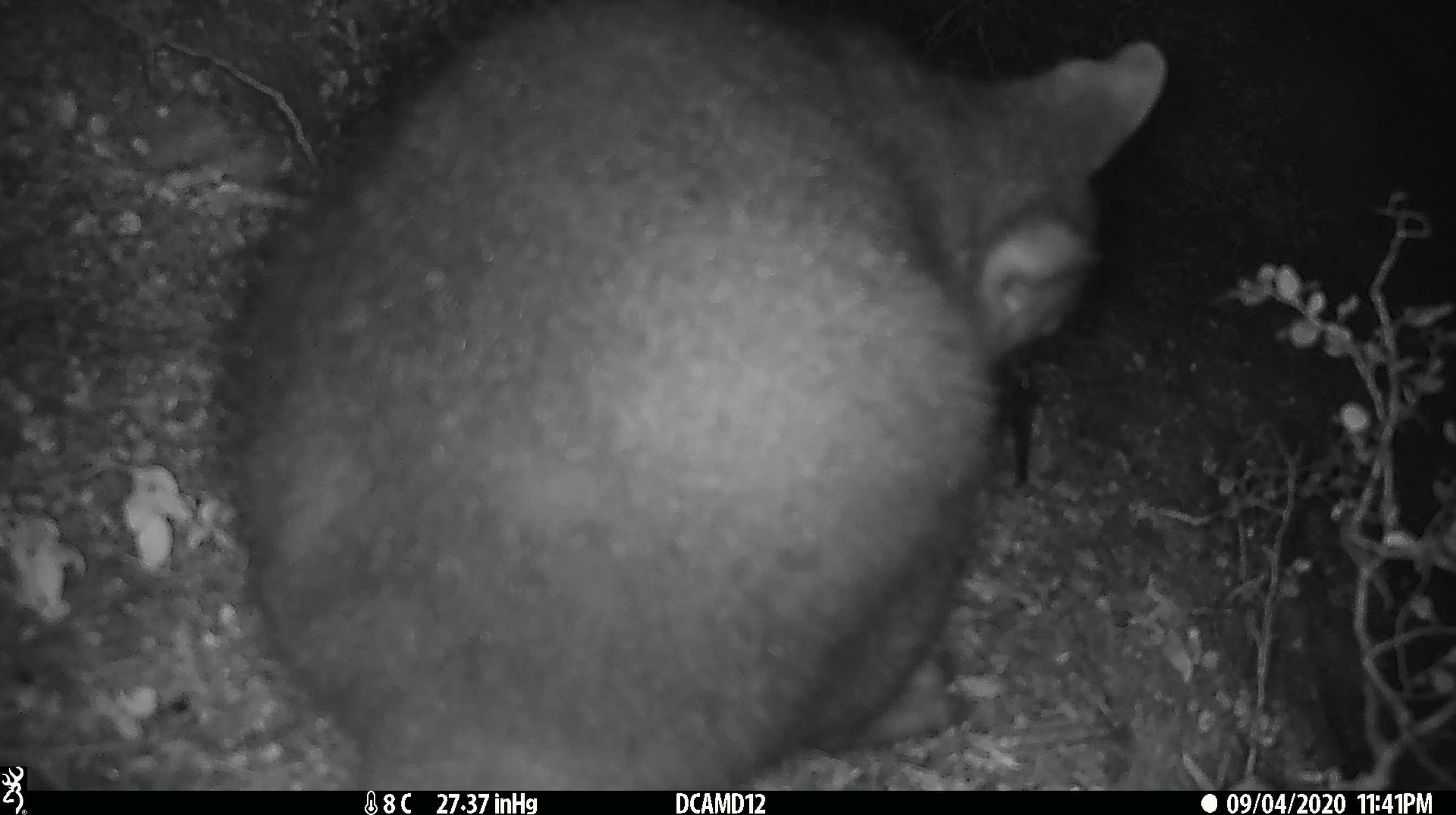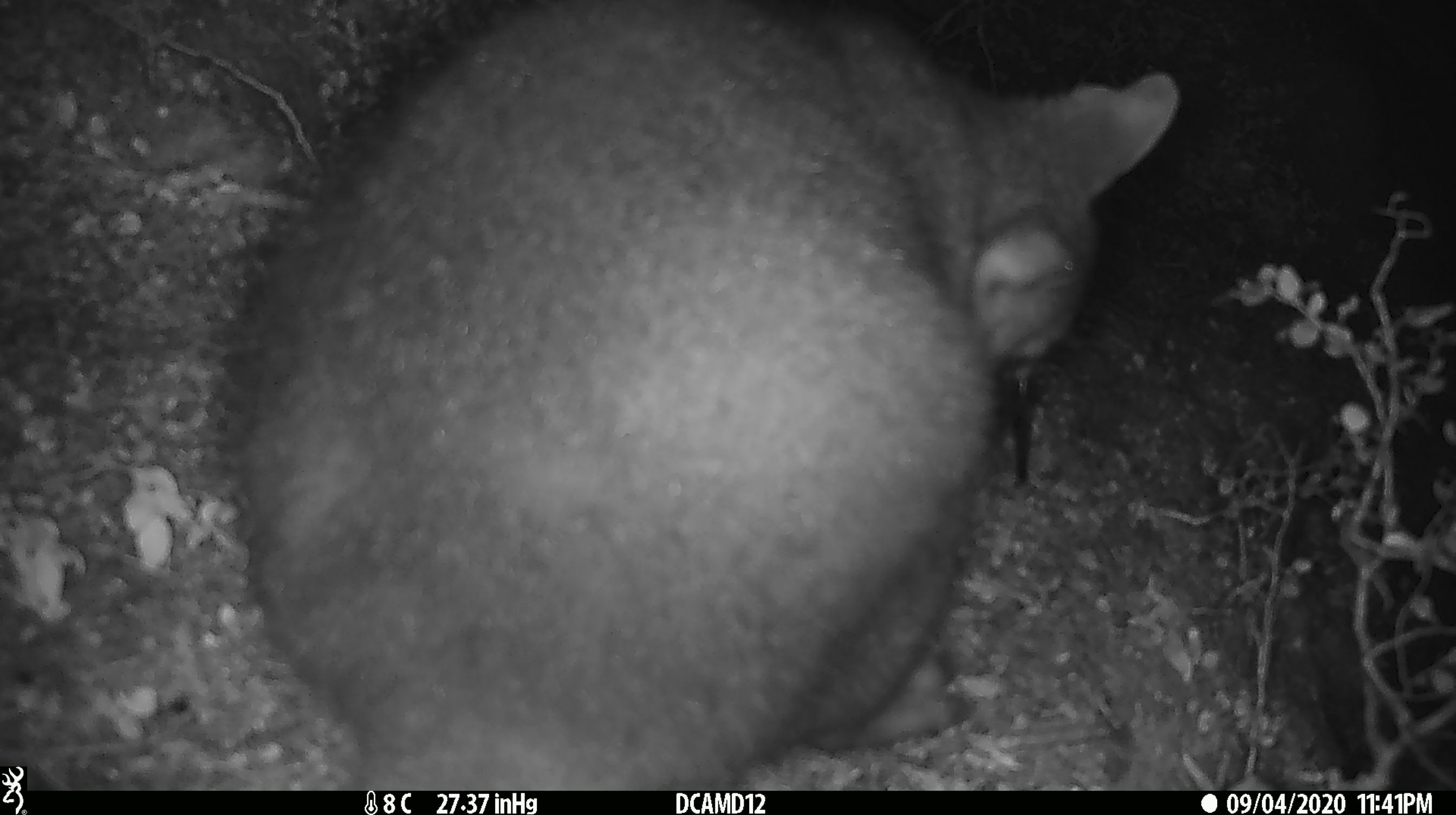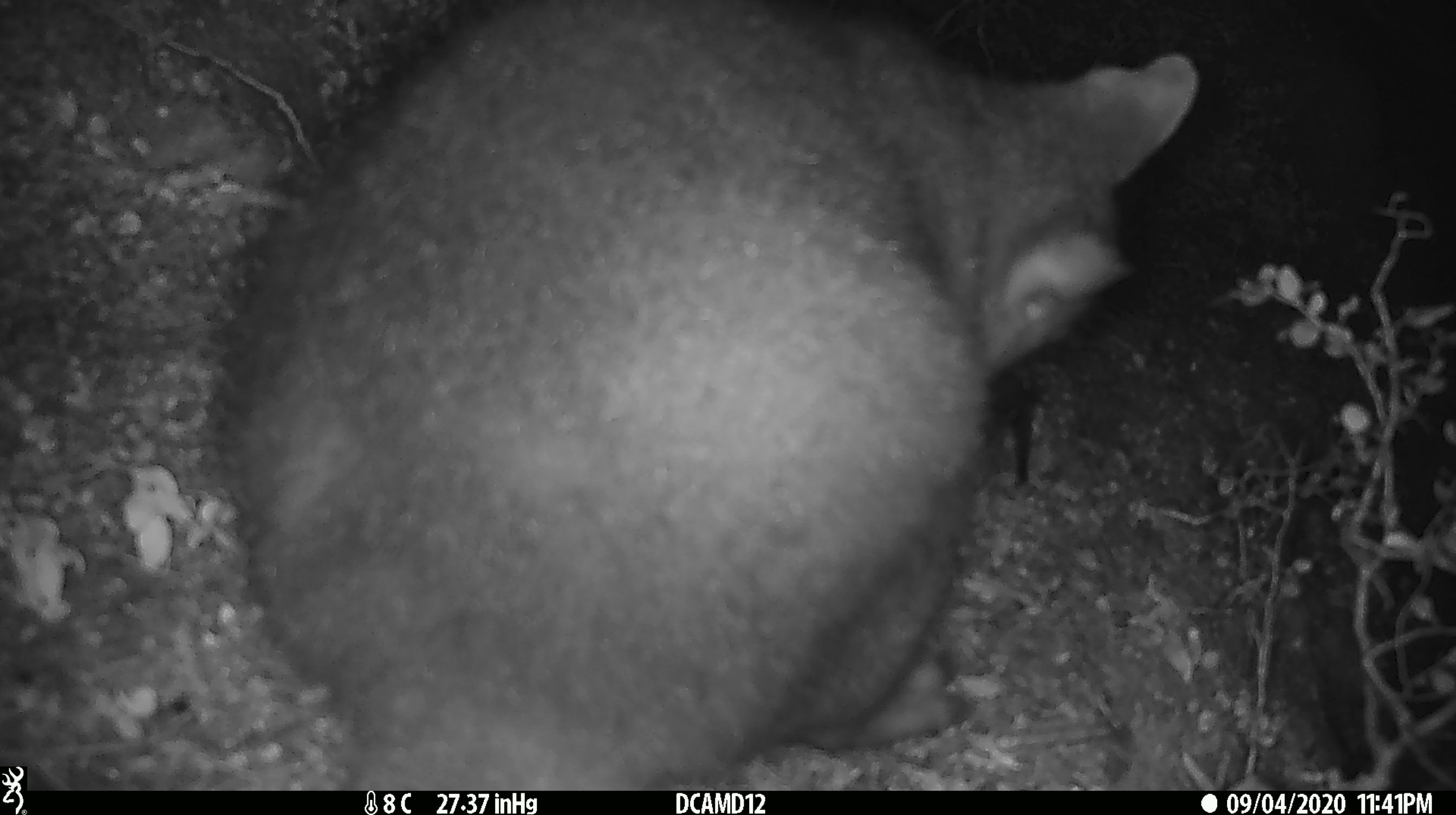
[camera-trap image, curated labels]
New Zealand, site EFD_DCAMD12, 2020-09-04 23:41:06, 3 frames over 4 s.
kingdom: Animalia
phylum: Chordata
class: Mammalia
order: Diprotodontia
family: Phalangeridae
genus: Trichosurus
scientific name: Trichosurus vulpecula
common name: common brushtail possum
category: possum